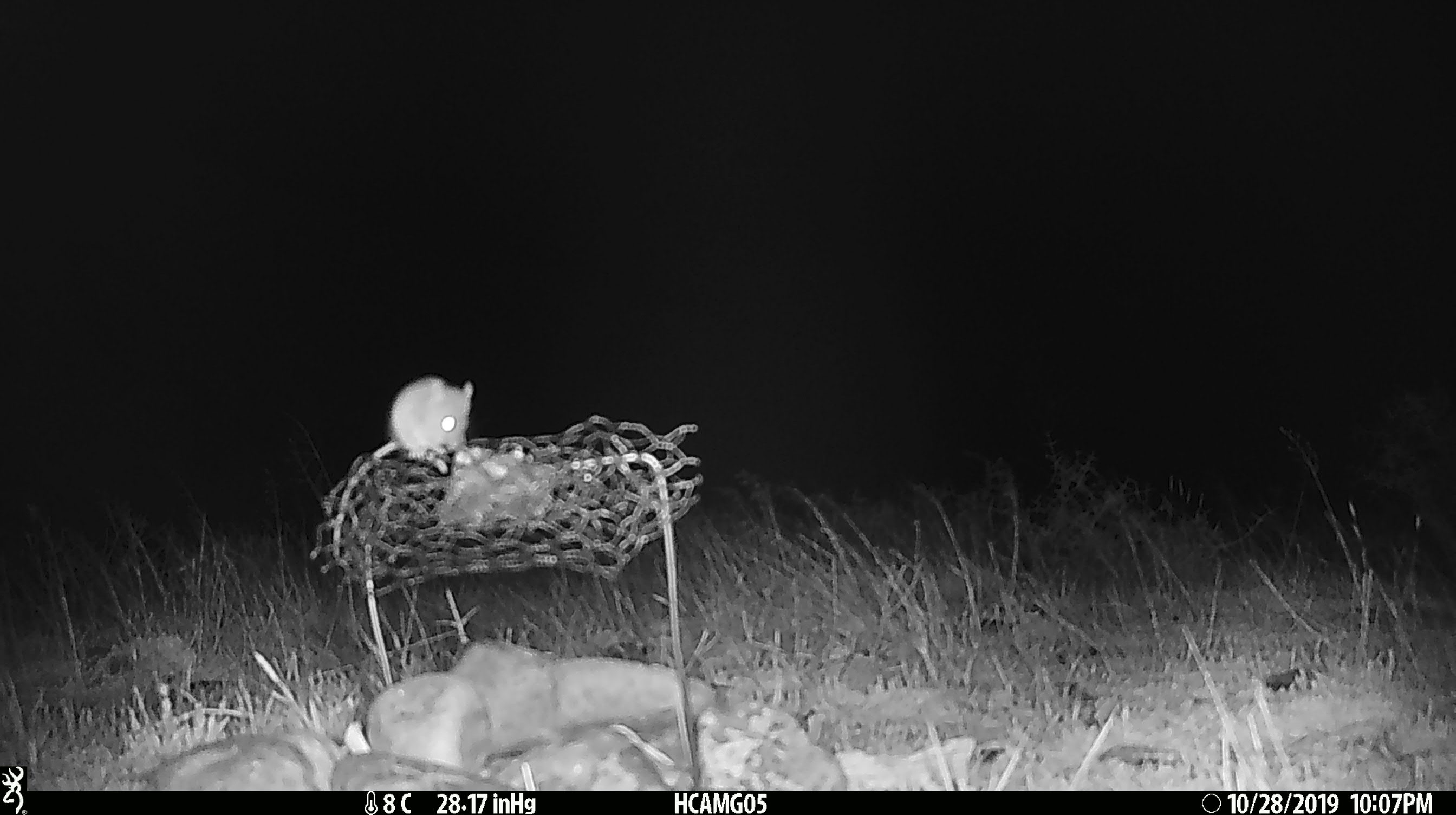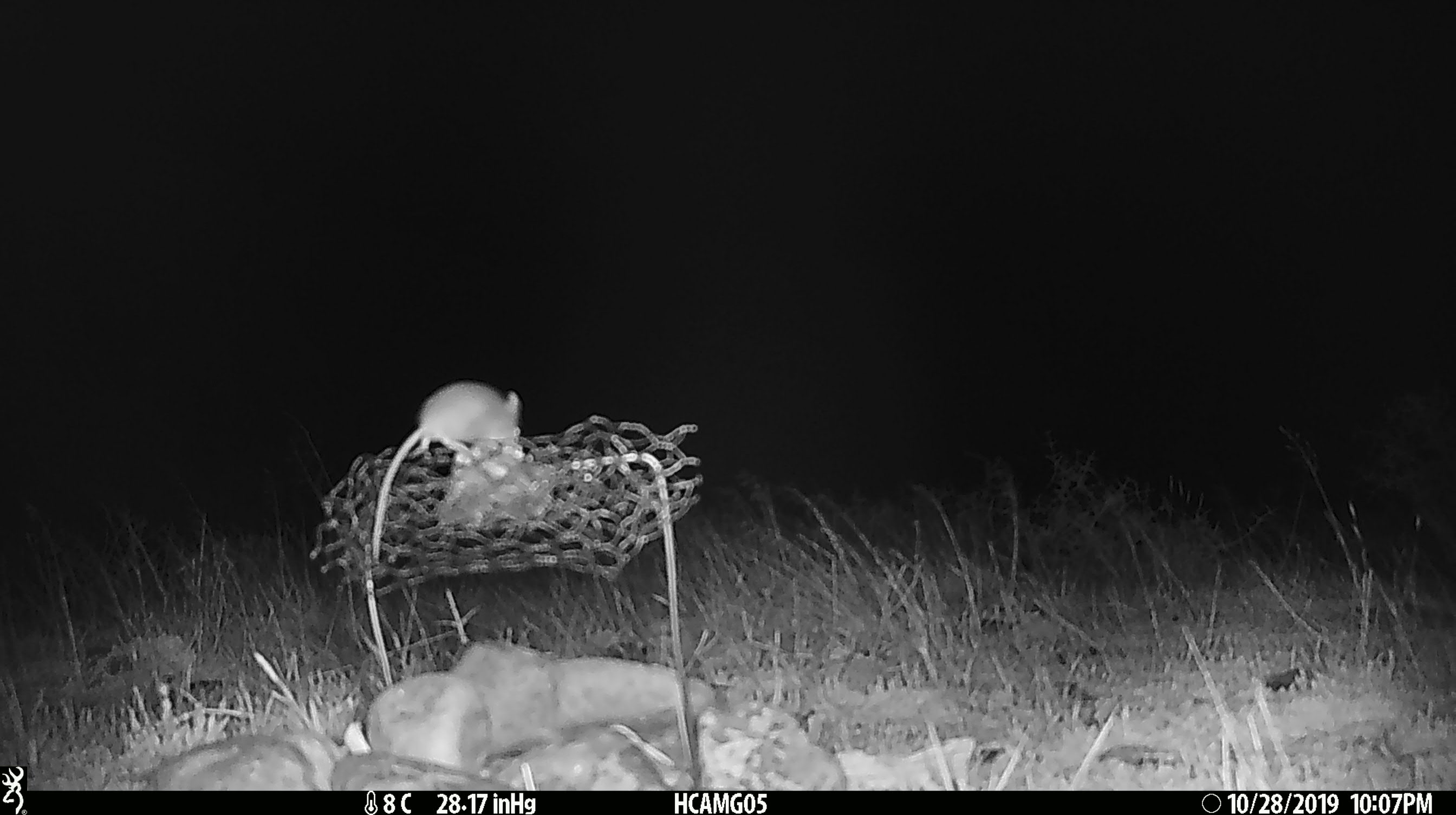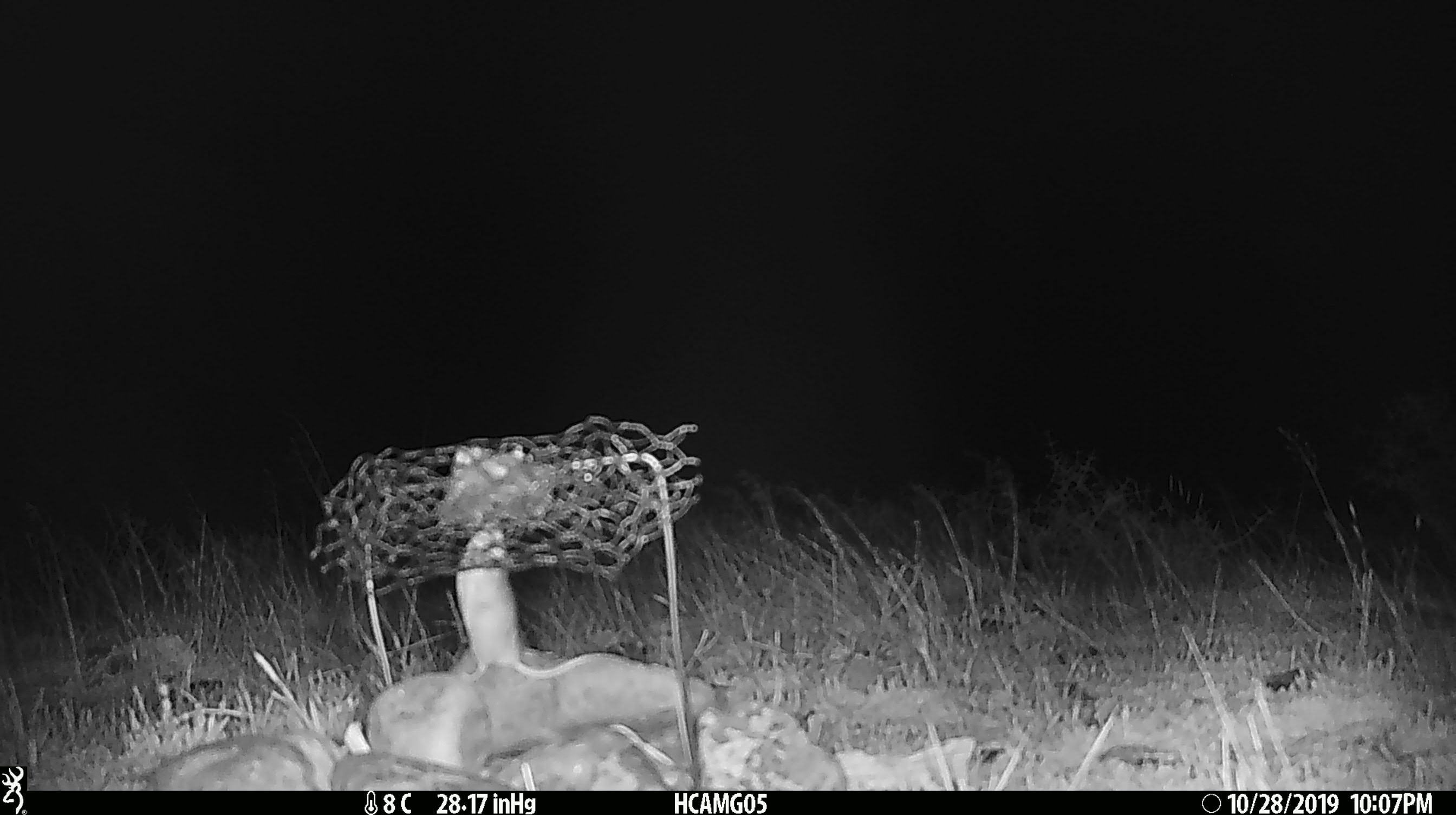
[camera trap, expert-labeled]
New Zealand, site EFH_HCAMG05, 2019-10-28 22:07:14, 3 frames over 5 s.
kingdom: Animalia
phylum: Chordata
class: Mammalia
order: Rodentia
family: Muridae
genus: Mus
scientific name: Mus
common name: mouse